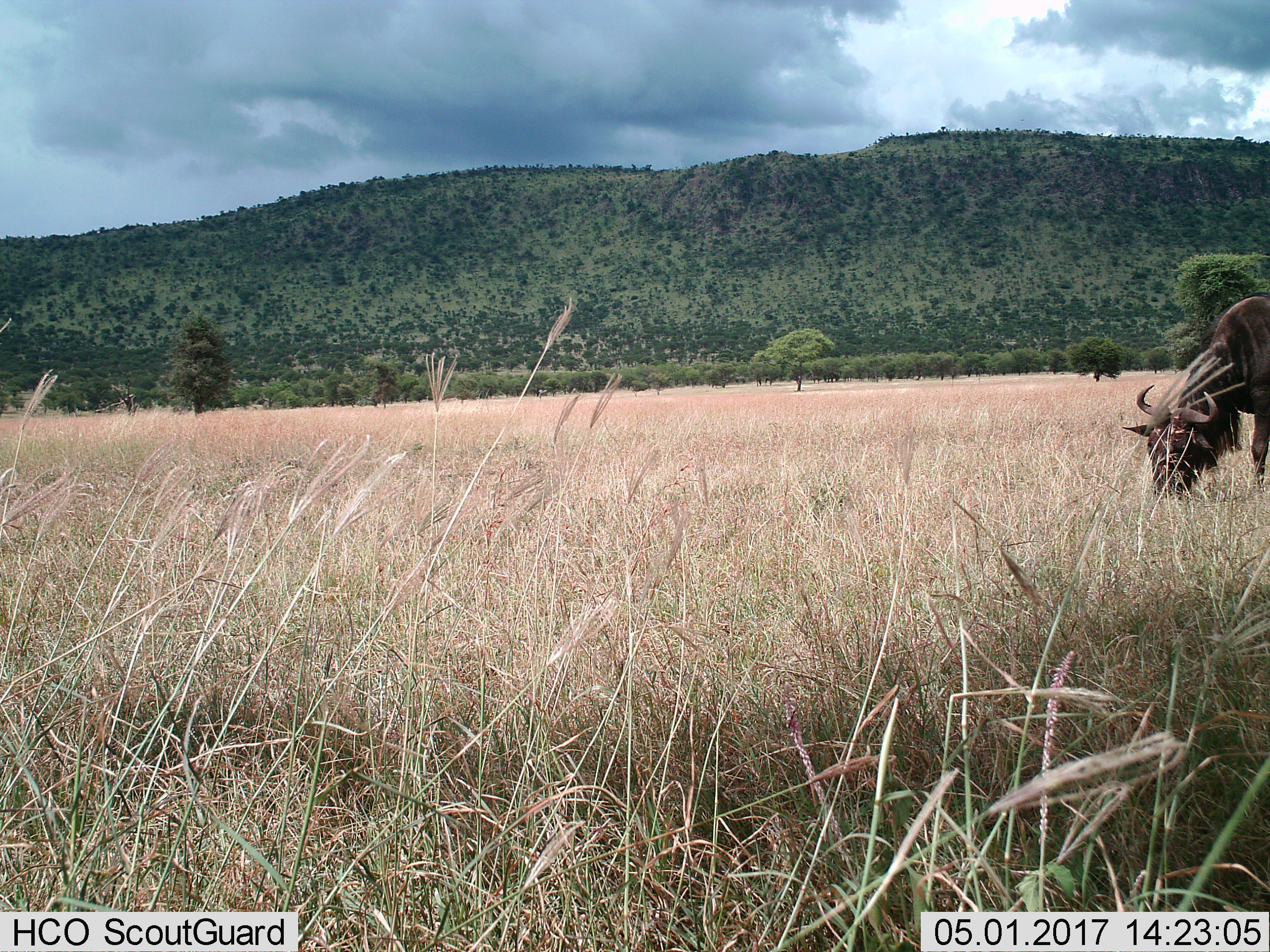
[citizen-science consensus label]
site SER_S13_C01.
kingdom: Animalia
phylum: Chordata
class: Mammalia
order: Artiodactyla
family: Bovidae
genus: Connochaetes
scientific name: Connochaetes taurinus taurinus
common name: blue wildebeest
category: wildebeestblue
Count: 1.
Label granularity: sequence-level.